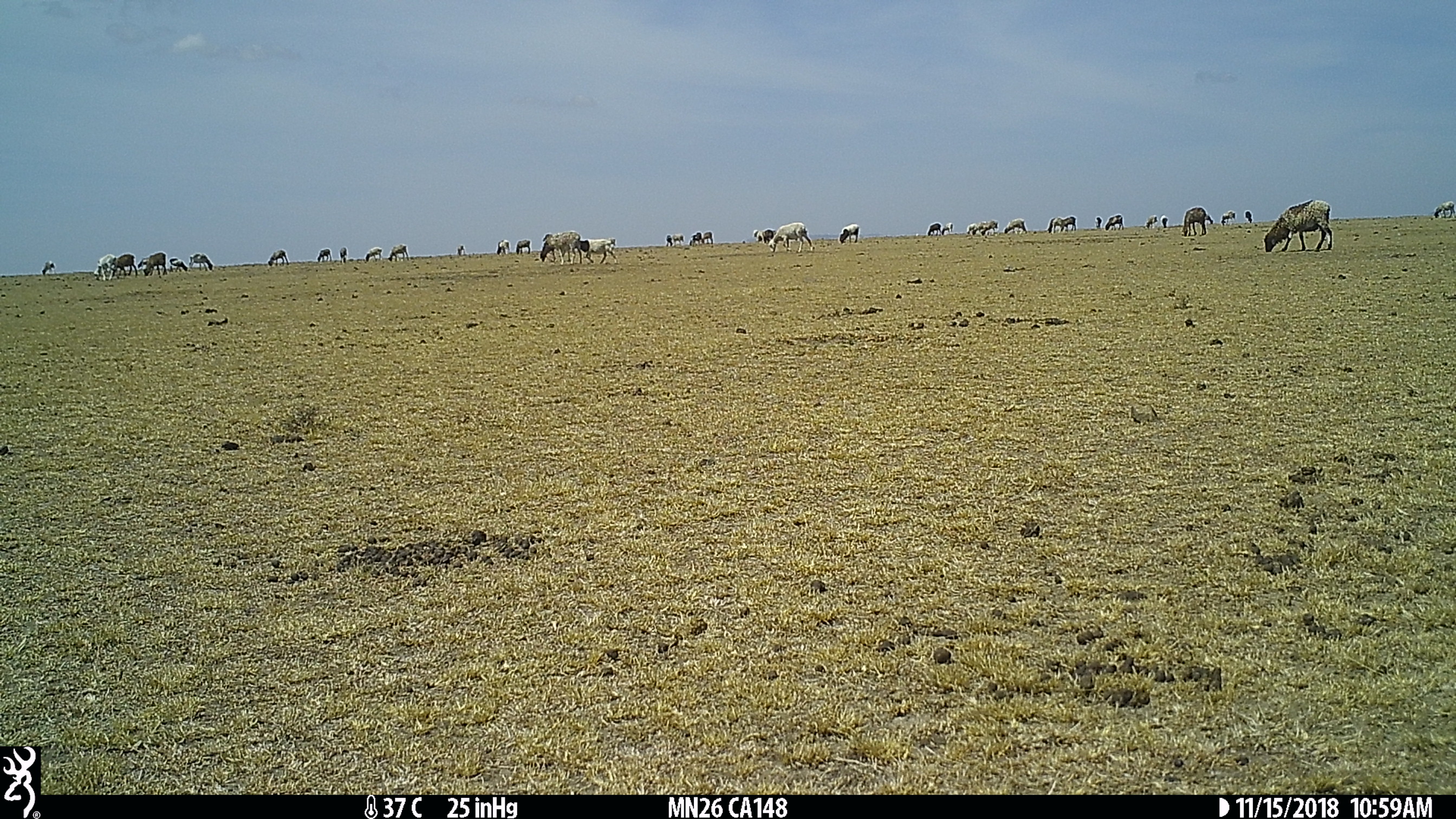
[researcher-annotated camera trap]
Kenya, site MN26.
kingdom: Animalia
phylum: Chordata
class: Mammalia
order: Artiodactyla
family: Bovidae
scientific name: Bovidae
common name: sheep or goat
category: shoat